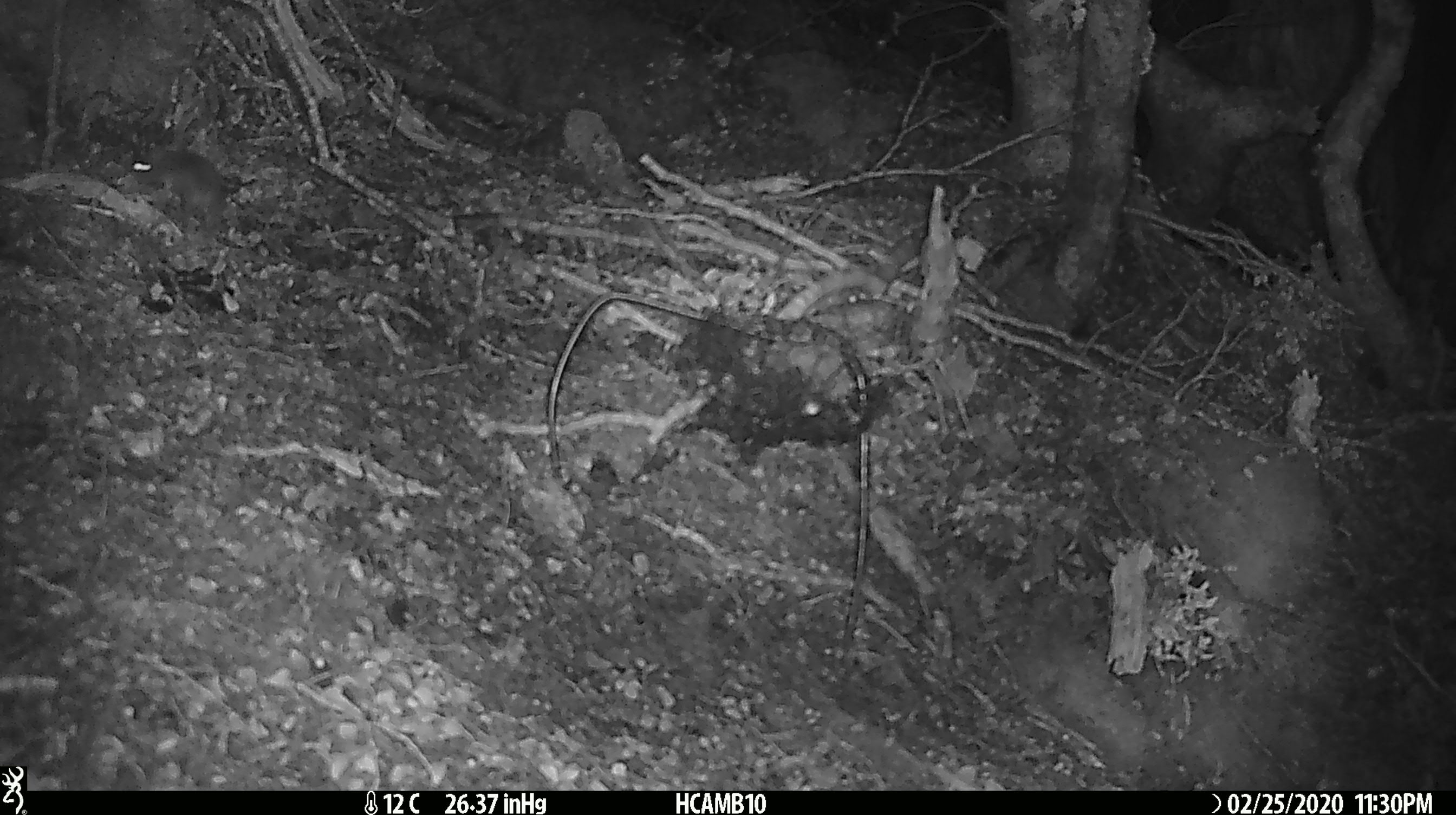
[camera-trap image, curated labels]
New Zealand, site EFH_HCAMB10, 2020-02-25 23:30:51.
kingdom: Animalia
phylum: Chordata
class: Mammalia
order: Rodentia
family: Muridae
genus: Mus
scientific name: Mus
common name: mouse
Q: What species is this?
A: Mouse (Mus).